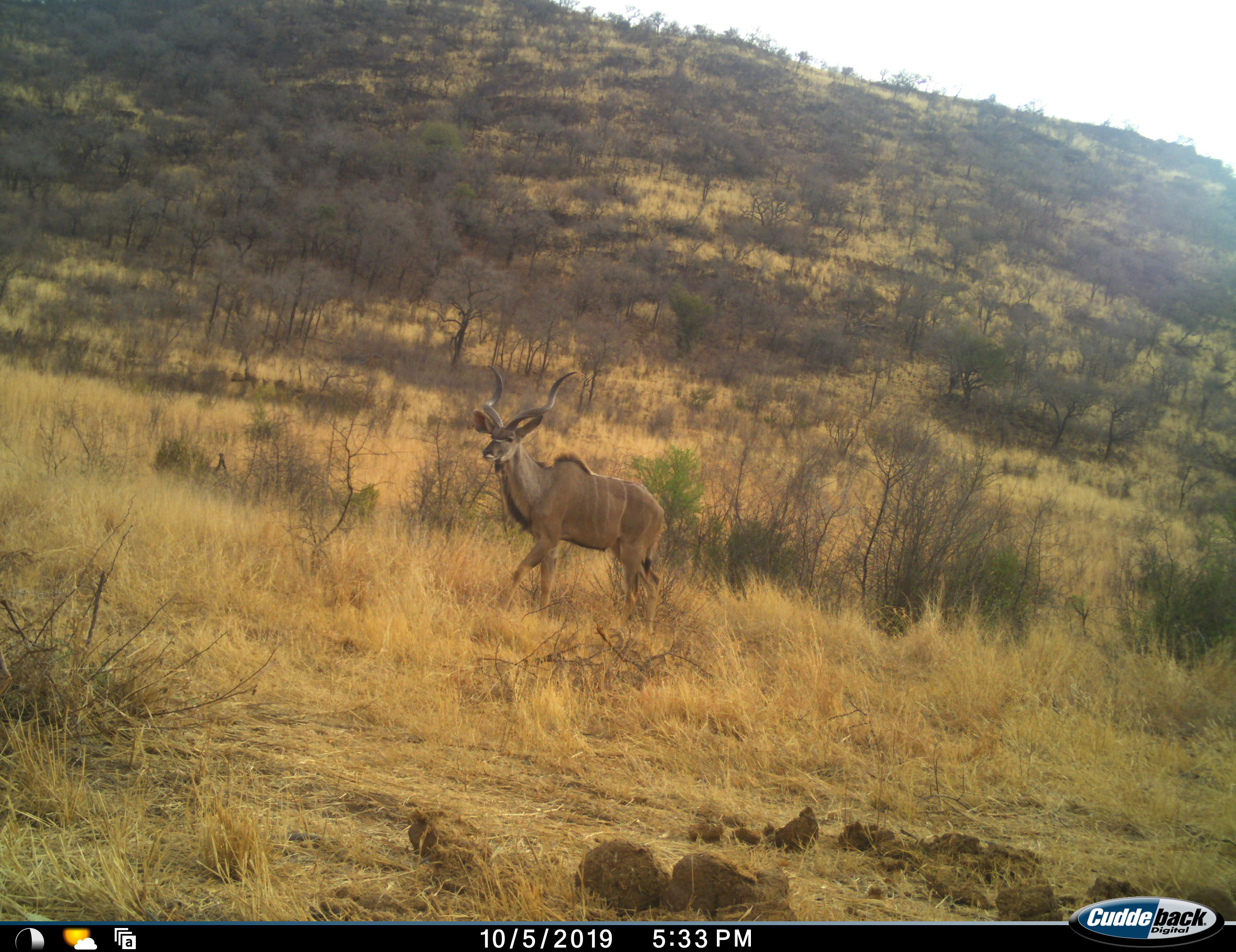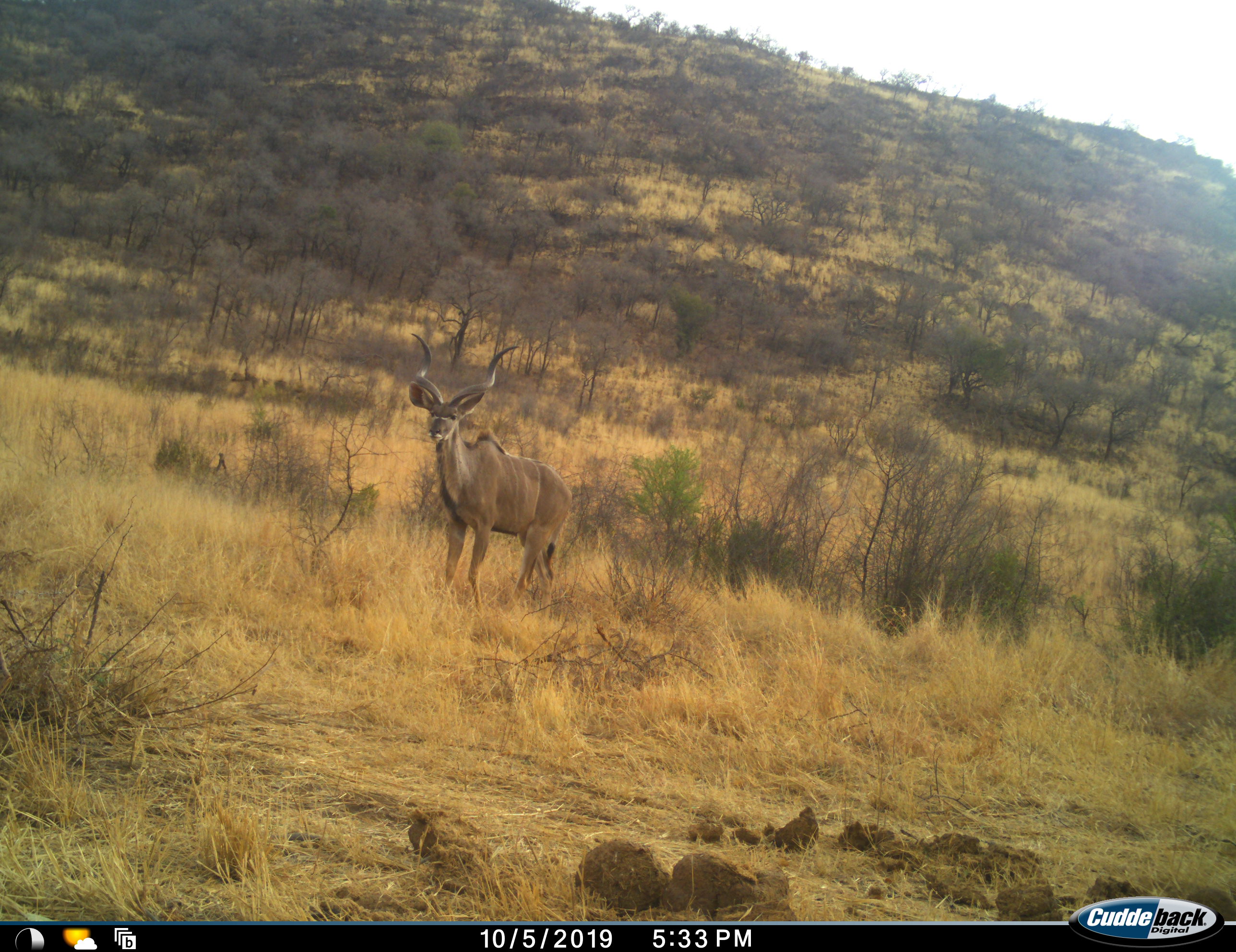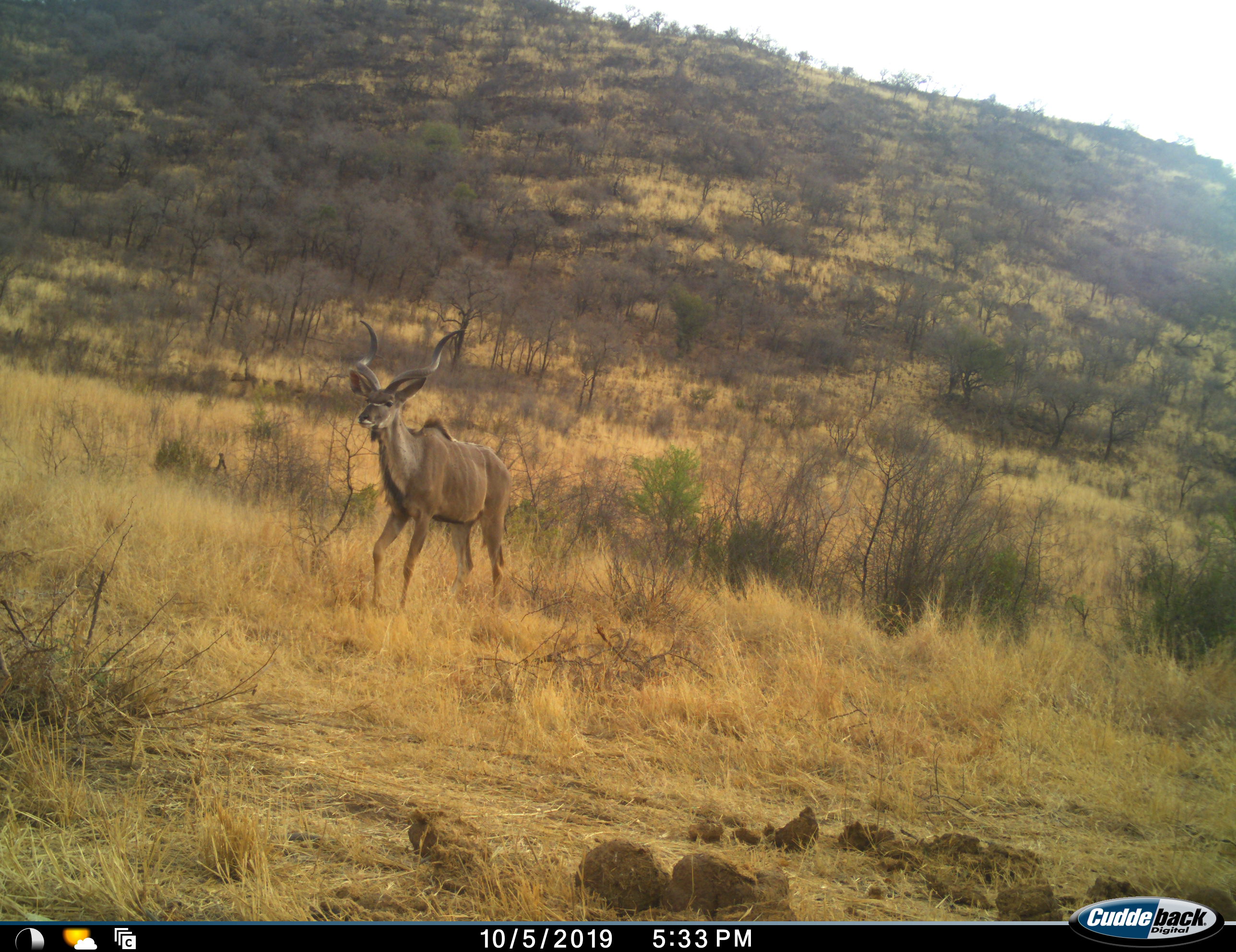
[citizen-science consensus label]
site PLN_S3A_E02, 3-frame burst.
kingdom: Animalia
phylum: Chordata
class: Mammalia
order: Artiodactyla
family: Bovidae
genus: Tragelaphus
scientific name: Tragelaphus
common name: kudu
Kudu (Tragelaphus), count 1. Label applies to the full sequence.